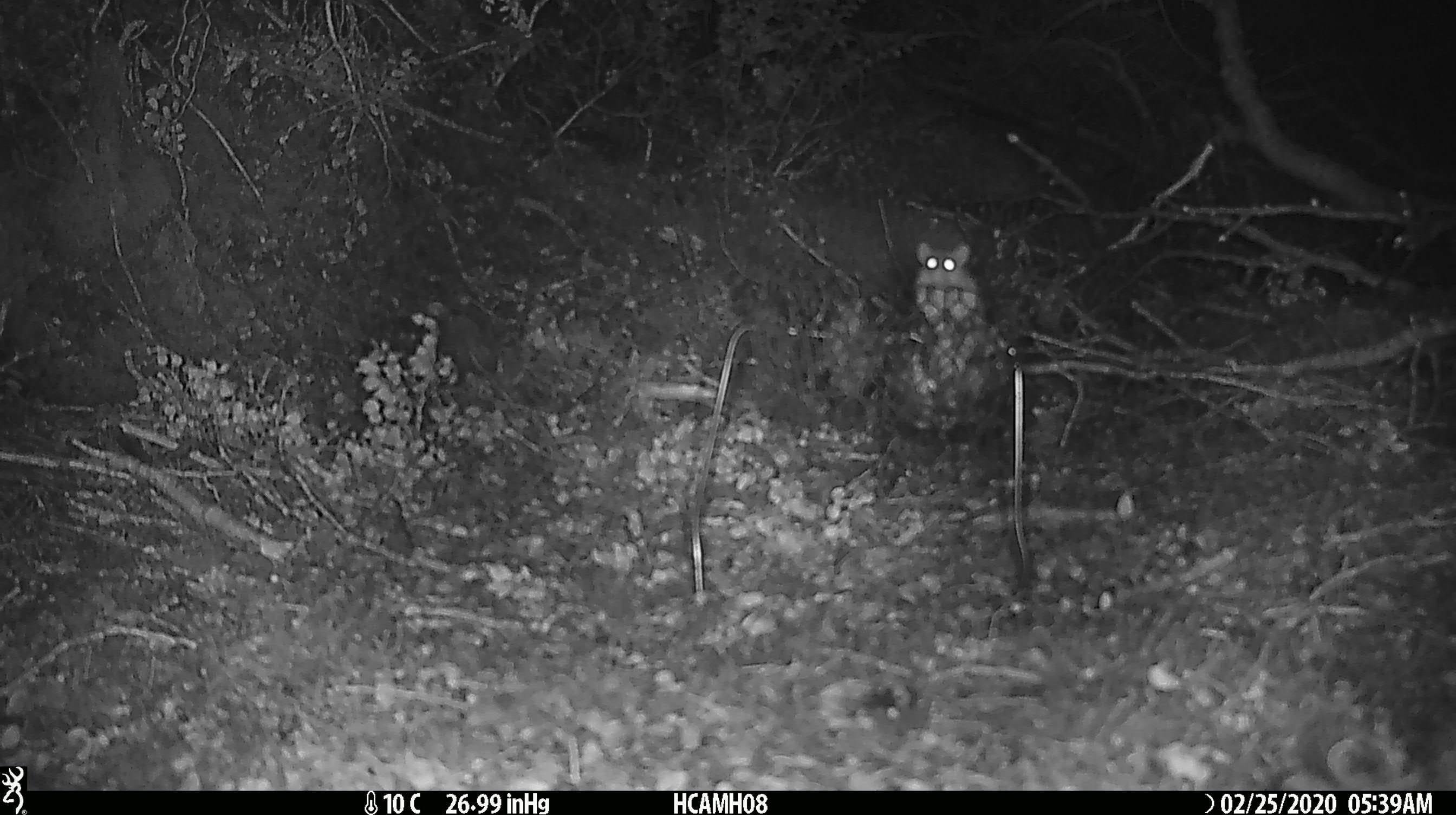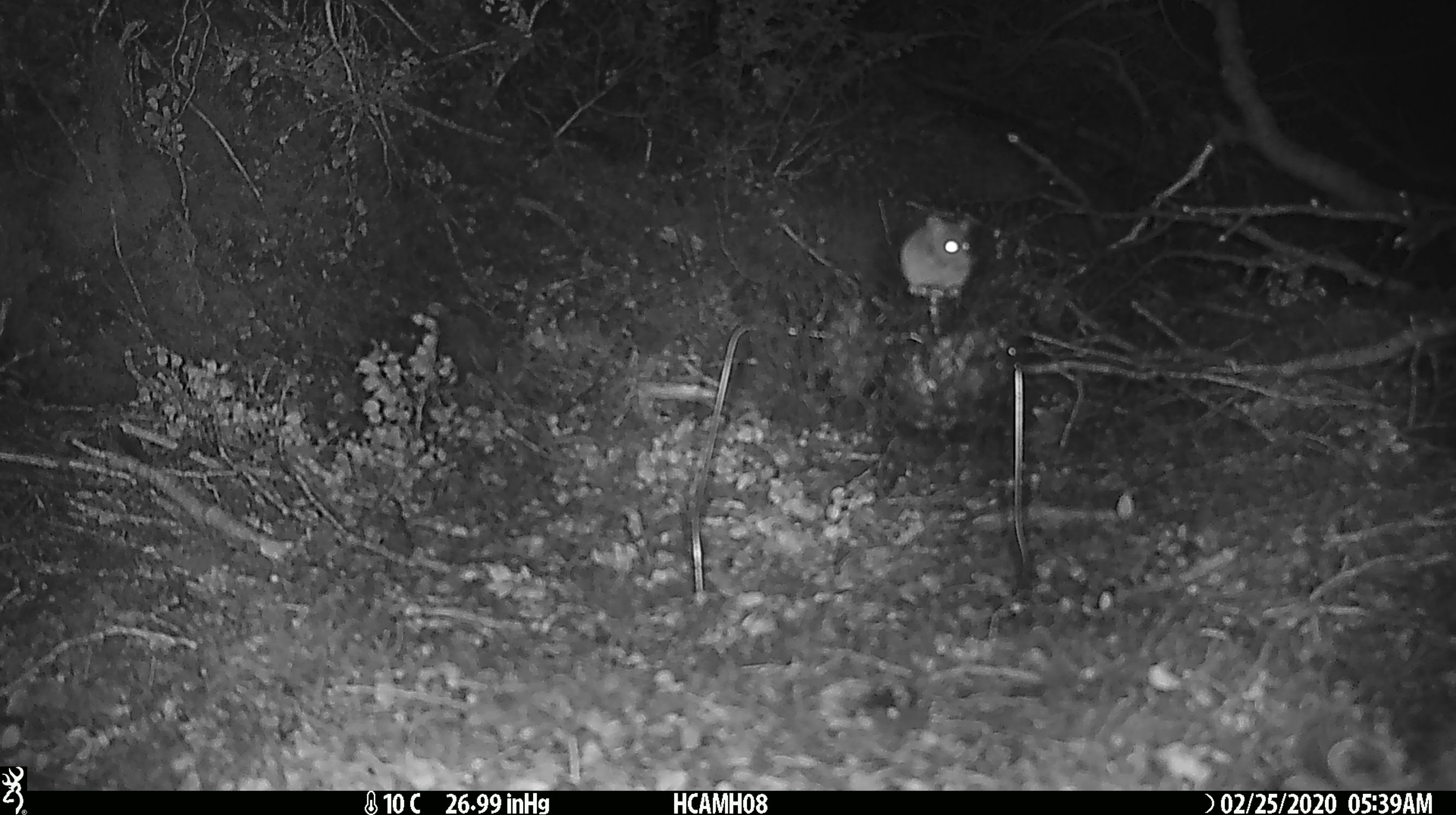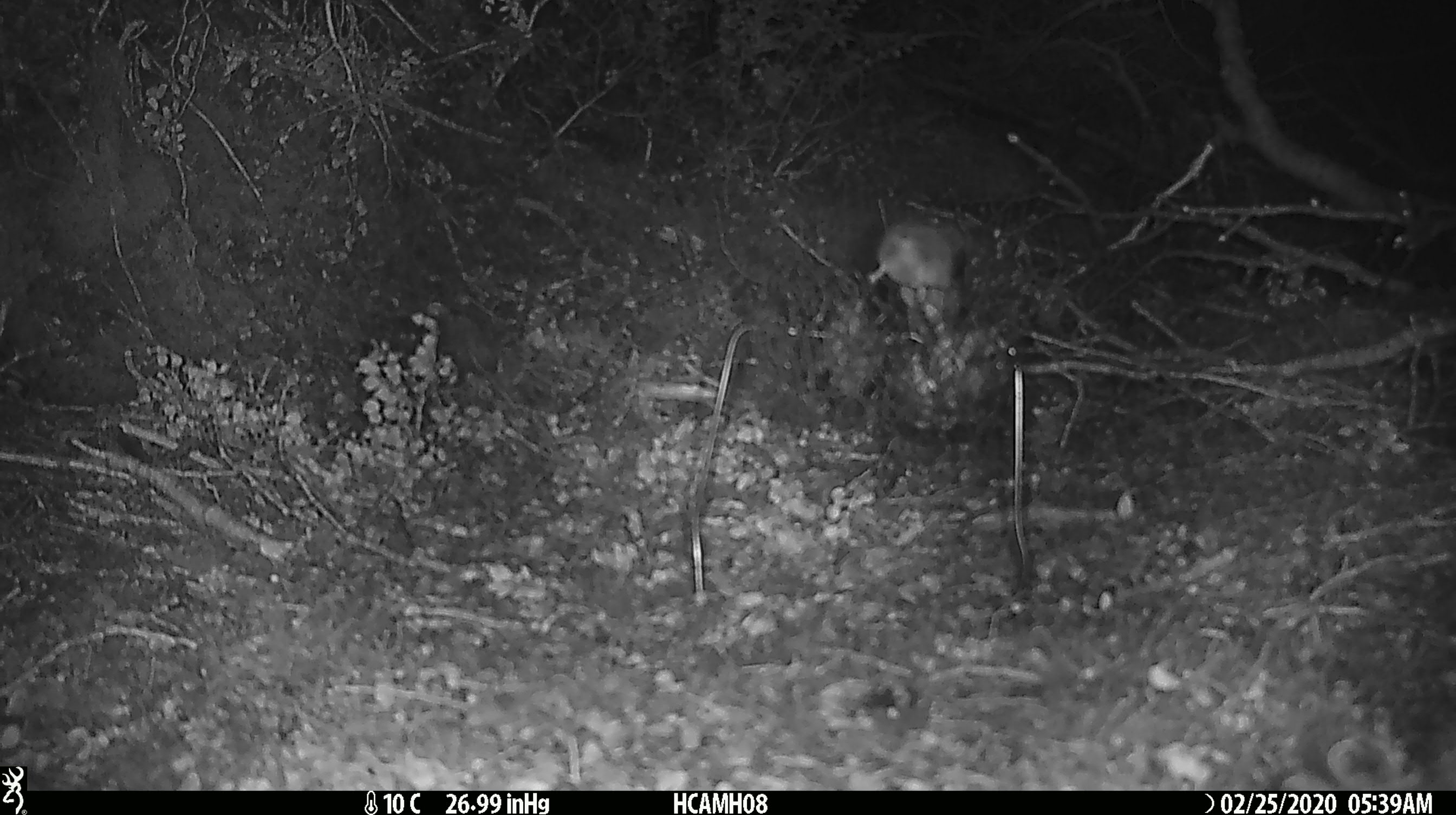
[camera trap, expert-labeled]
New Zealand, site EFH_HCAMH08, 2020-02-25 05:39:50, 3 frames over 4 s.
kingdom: Animalia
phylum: Chordata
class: Mammalia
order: Rodentia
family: Muridae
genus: Mus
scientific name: Mus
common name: mouse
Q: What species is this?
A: Mouse (Mus).